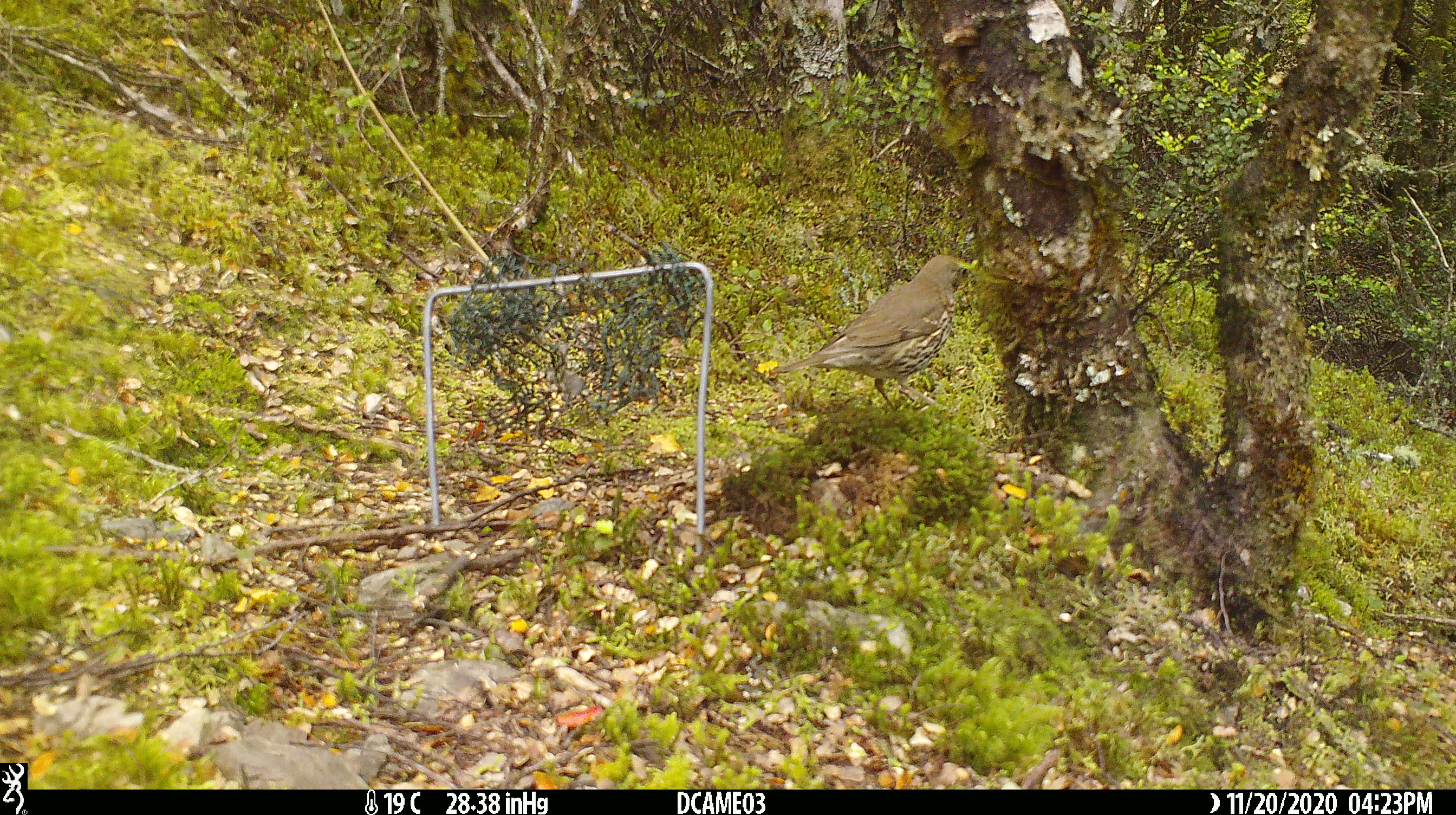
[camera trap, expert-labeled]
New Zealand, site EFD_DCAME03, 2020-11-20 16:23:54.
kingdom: Animalia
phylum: Chordata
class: Aves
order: Passeriformes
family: Turdidae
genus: Turdus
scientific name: Turdus philomelos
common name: song thrush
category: thrush